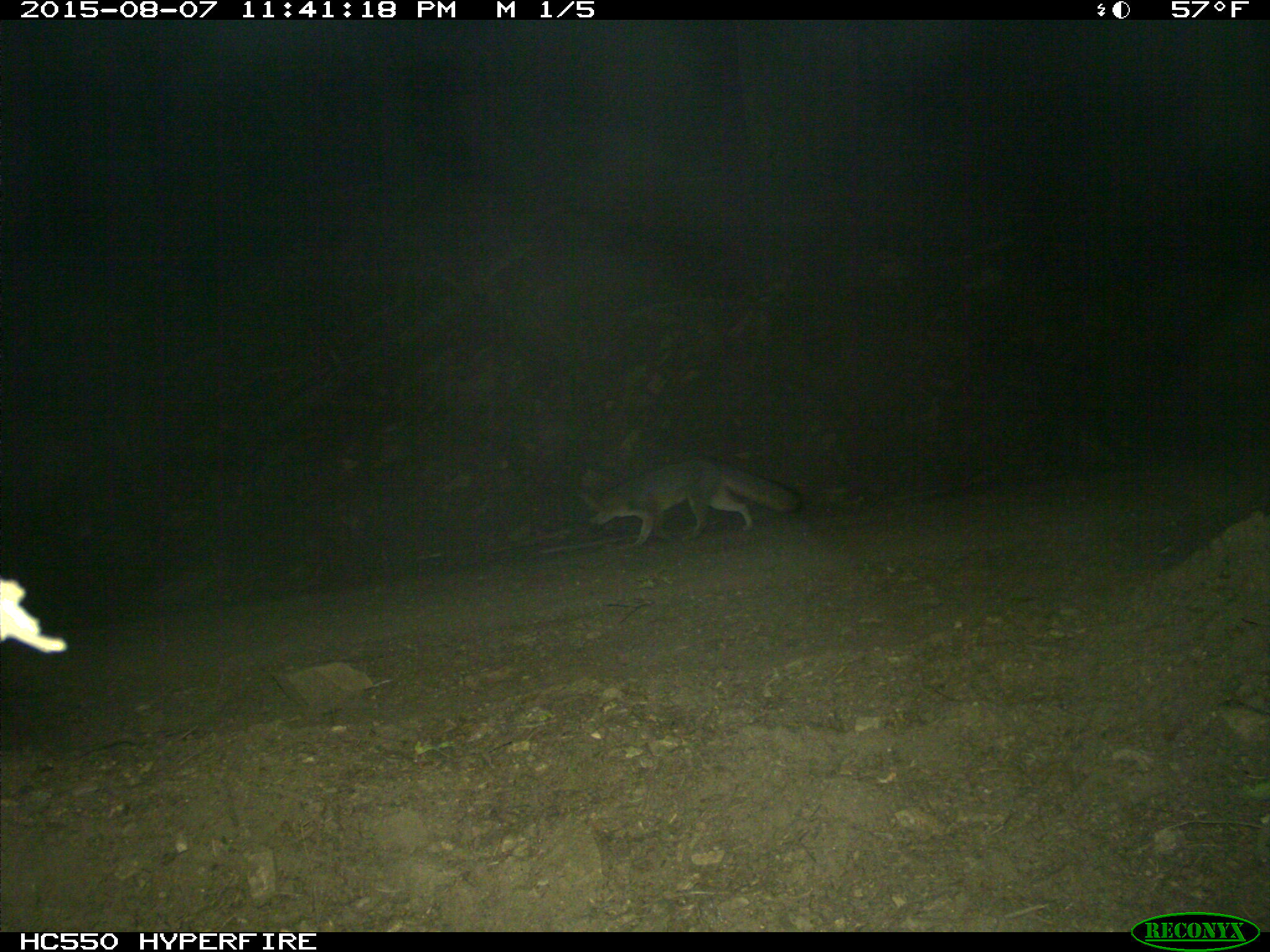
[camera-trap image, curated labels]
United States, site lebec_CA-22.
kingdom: Animalia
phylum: Chordata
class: Mammalia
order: Carnivora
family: Canidae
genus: Urocyon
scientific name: Urocyon cinereoargenteus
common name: gray fox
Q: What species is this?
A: Urocyon cinereoargenteus (gray fox).